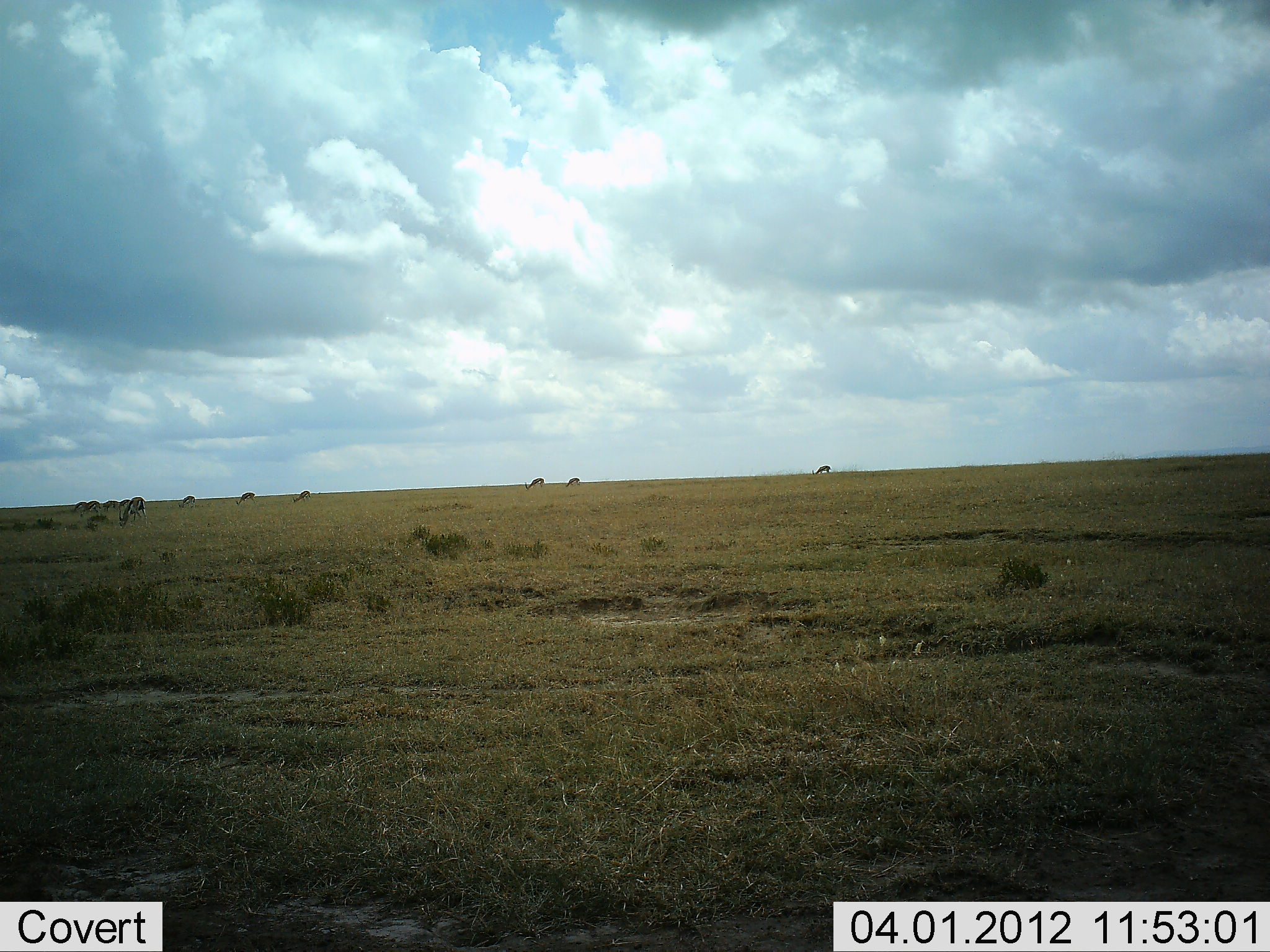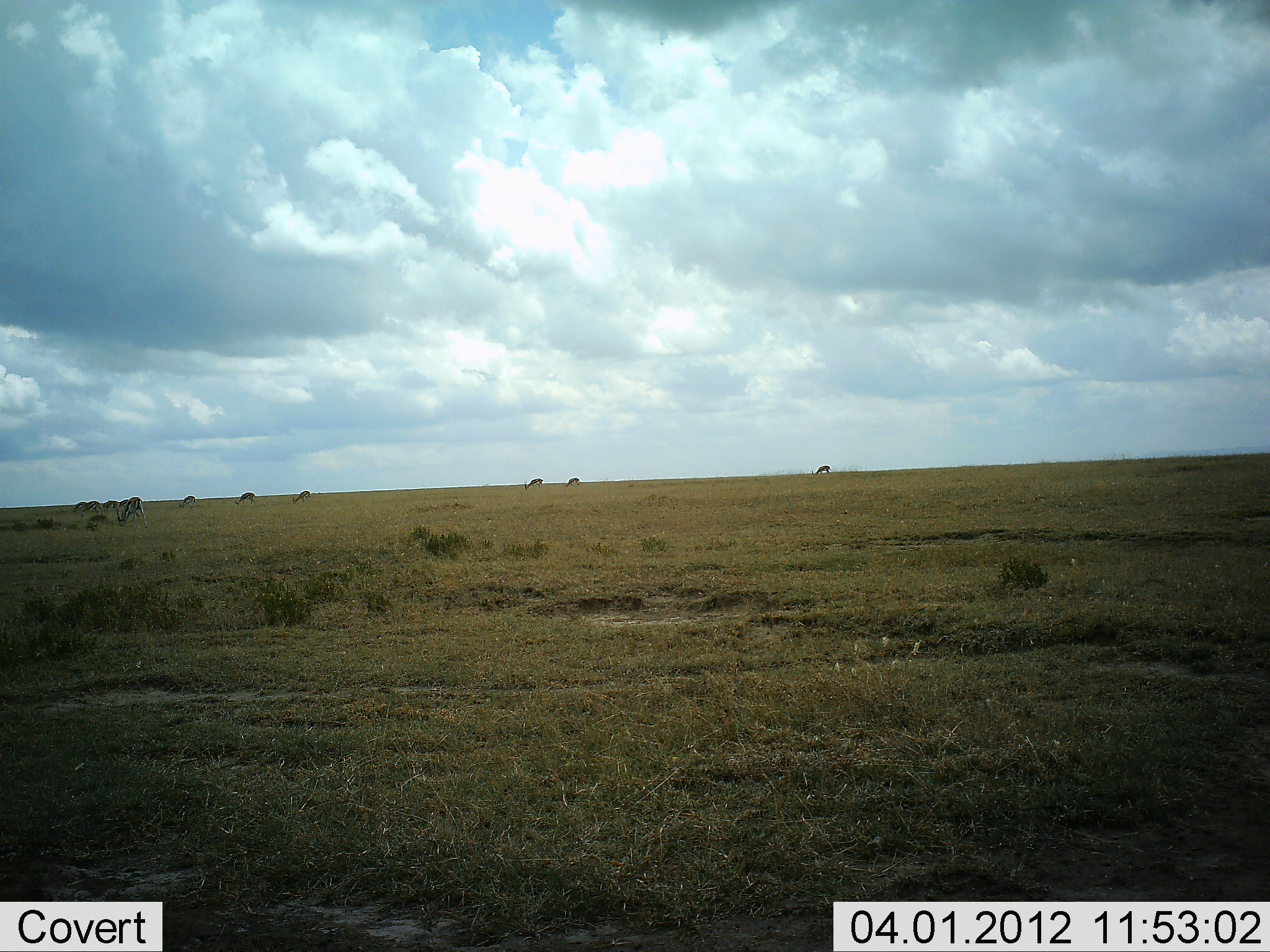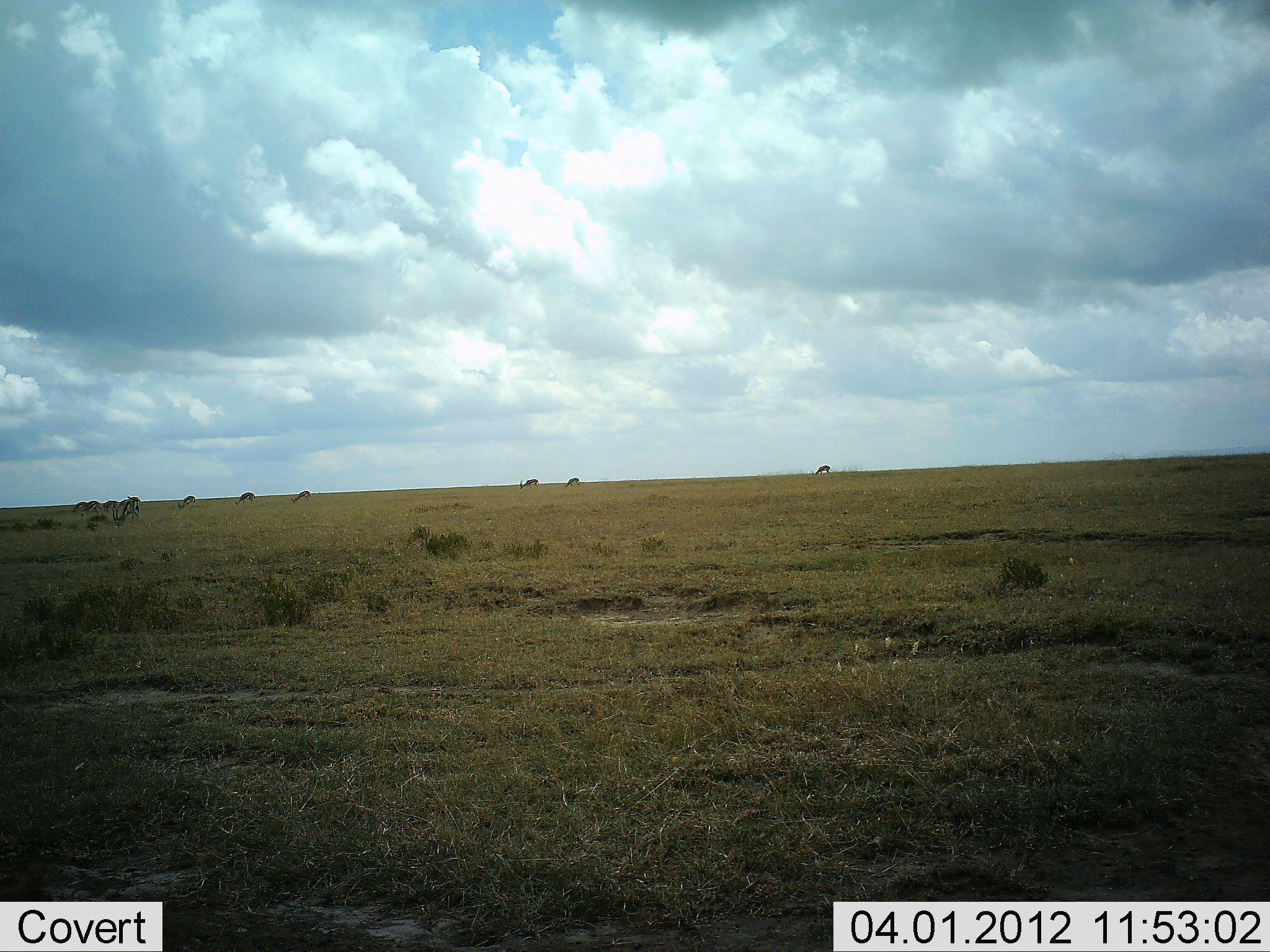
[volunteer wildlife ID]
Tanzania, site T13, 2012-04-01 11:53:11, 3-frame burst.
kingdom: Animalia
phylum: Chordata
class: Mammalia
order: Artiodactyla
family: Bovidae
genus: Eudorcas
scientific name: Eudorcas thomsonii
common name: thomson's gazelle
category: gazellethomsons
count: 11-50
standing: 33%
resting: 0%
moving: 17%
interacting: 0%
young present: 0%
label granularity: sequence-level